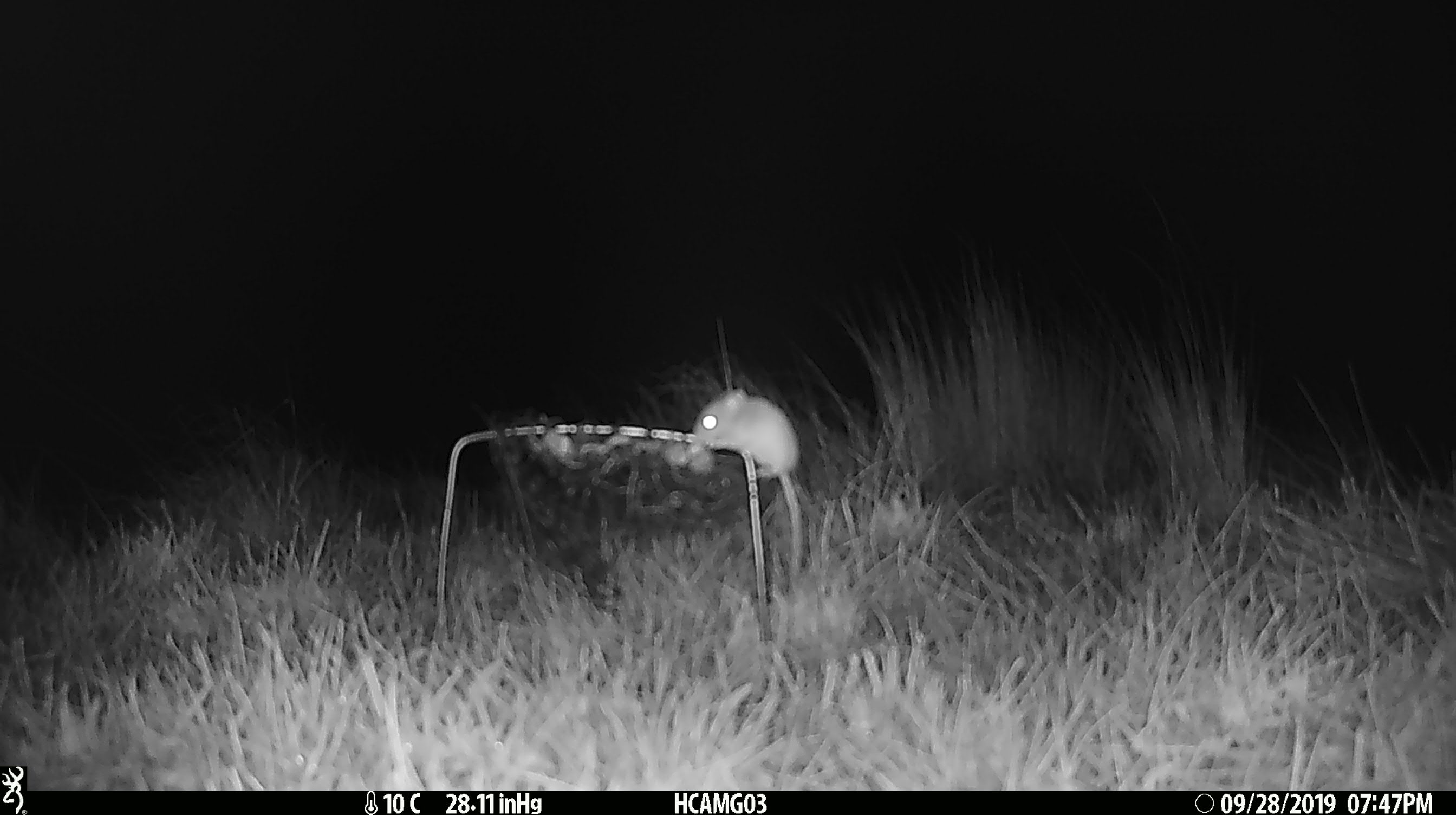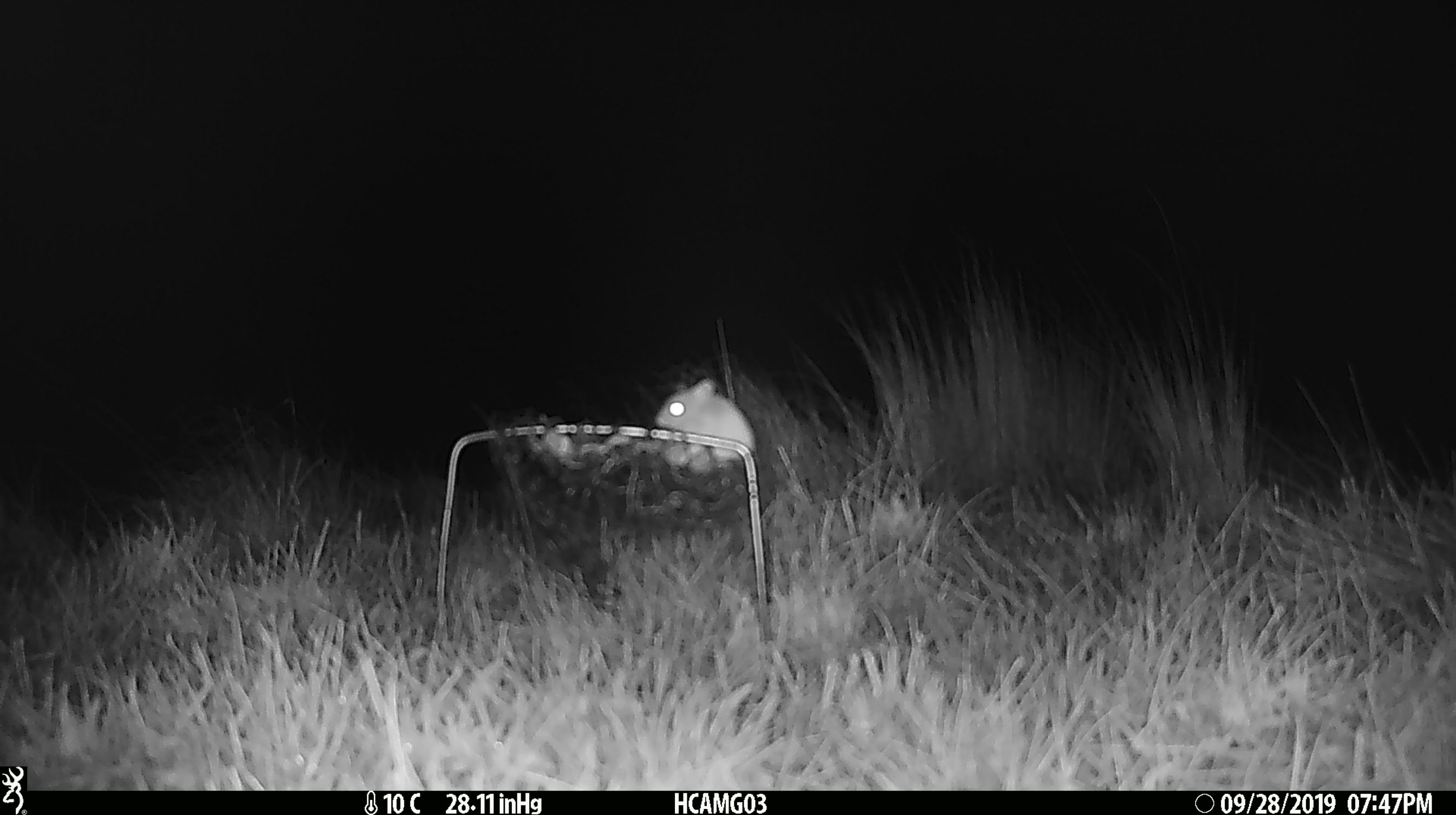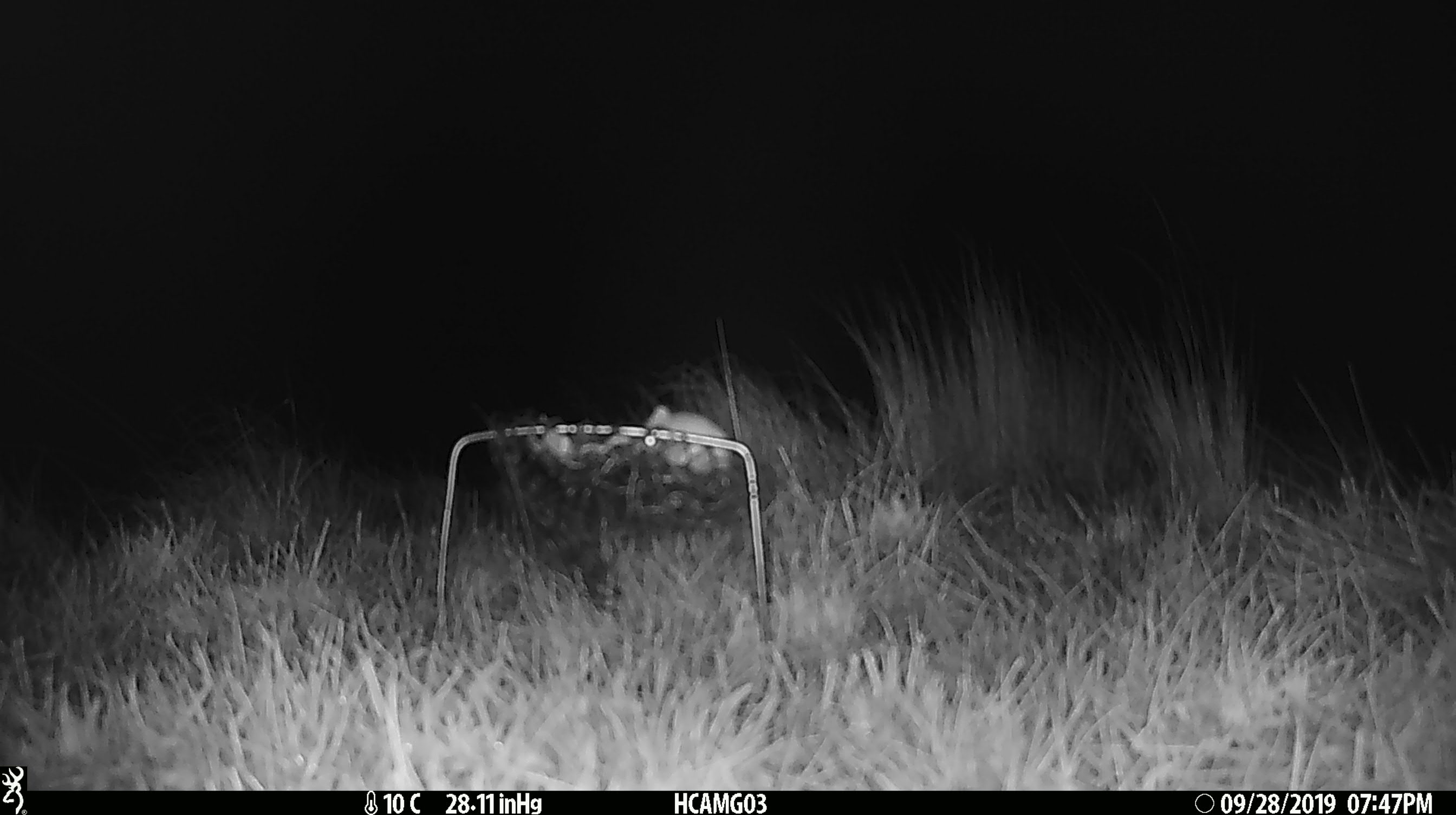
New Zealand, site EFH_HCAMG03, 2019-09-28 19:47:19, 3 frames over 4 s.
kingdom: Animalia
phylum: Chordata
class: Mammalia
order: Rodentia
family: Muridae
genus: Mus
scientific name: Mus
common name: mouse